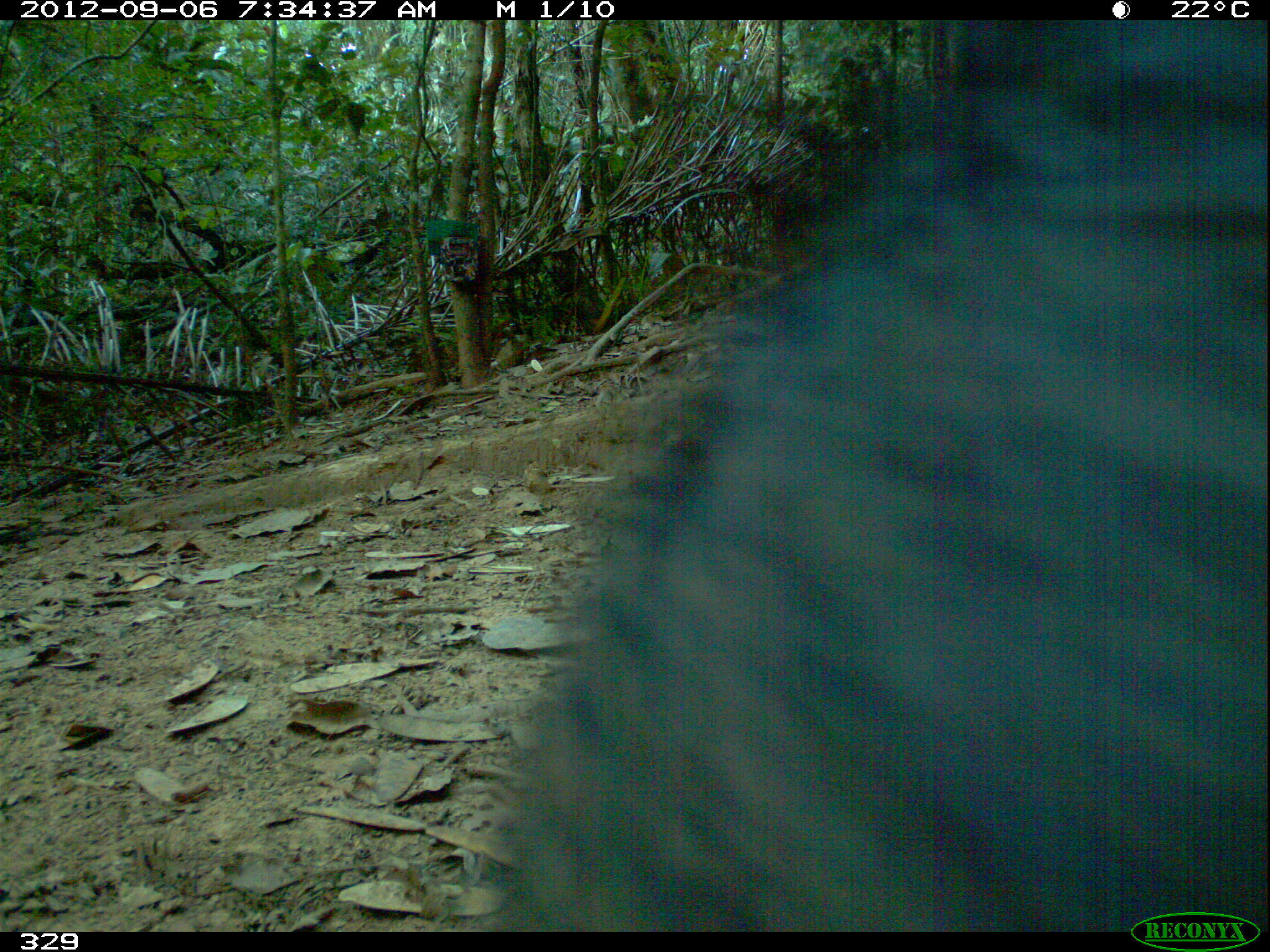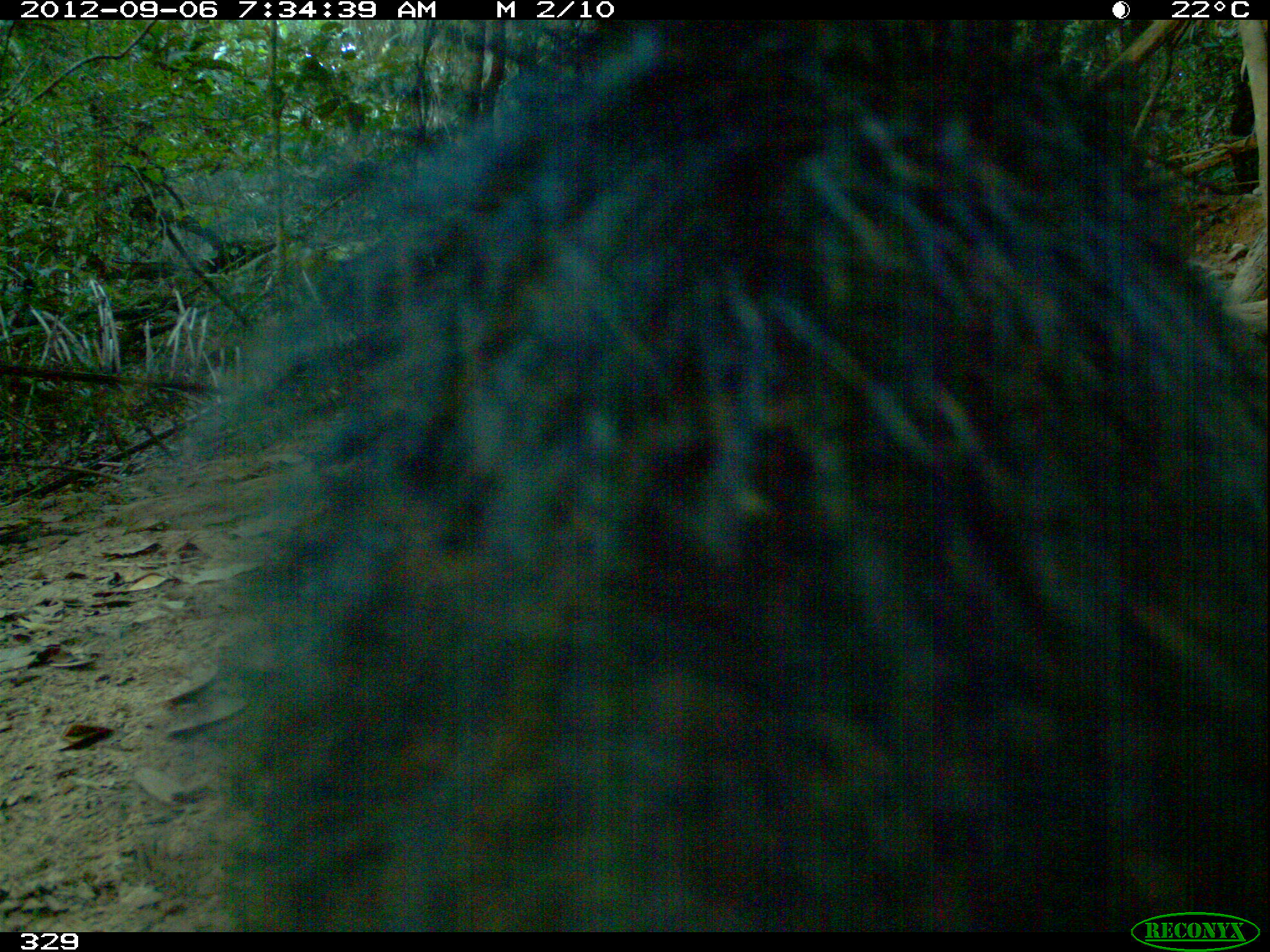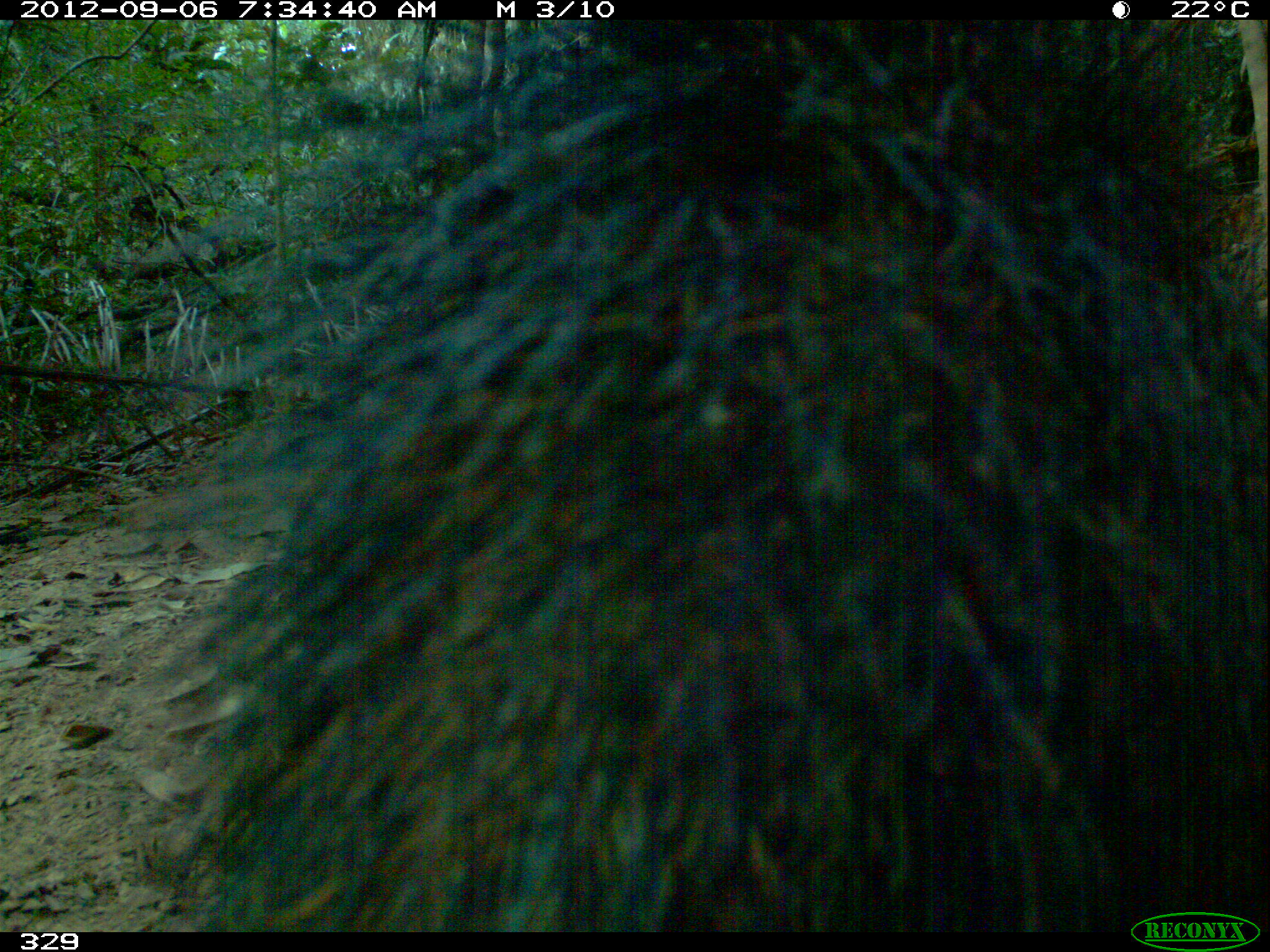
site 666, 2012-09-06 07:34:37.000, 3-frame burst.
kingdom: Animalia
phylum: Chordata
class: Mammalia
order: Artiodactyla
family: Tayassuidae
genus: Tayassu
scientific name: Tayassu pecari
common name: white-lipped peccary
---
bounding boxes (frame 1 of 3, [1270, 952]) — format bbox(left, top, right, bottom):
tayassu pecari: bbox(500, 20, 1270, 932)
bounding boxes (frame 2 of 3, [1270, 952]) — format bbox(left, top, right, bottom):
tayassu pecari: bbox(193, 16, 1267, 932)